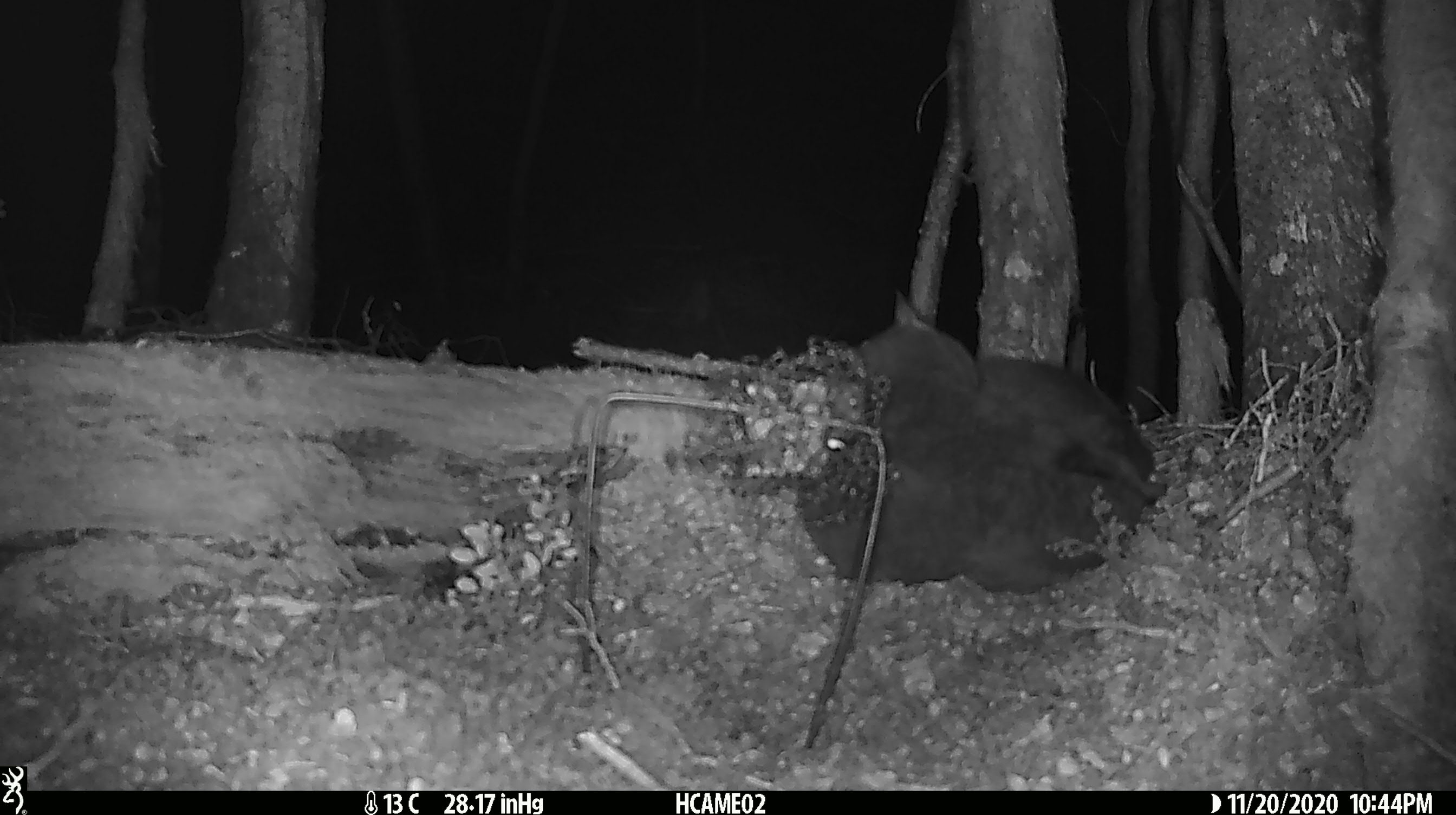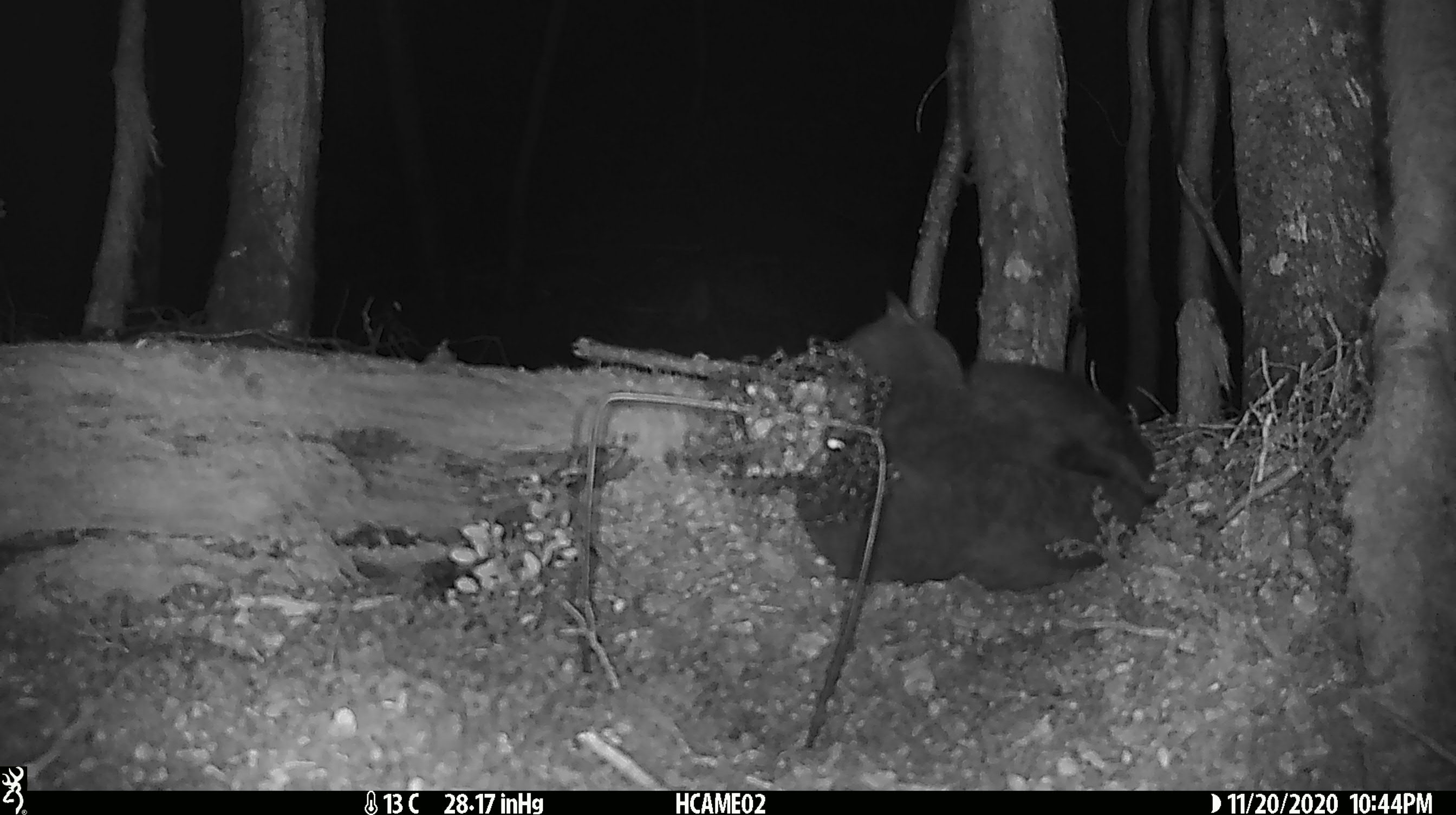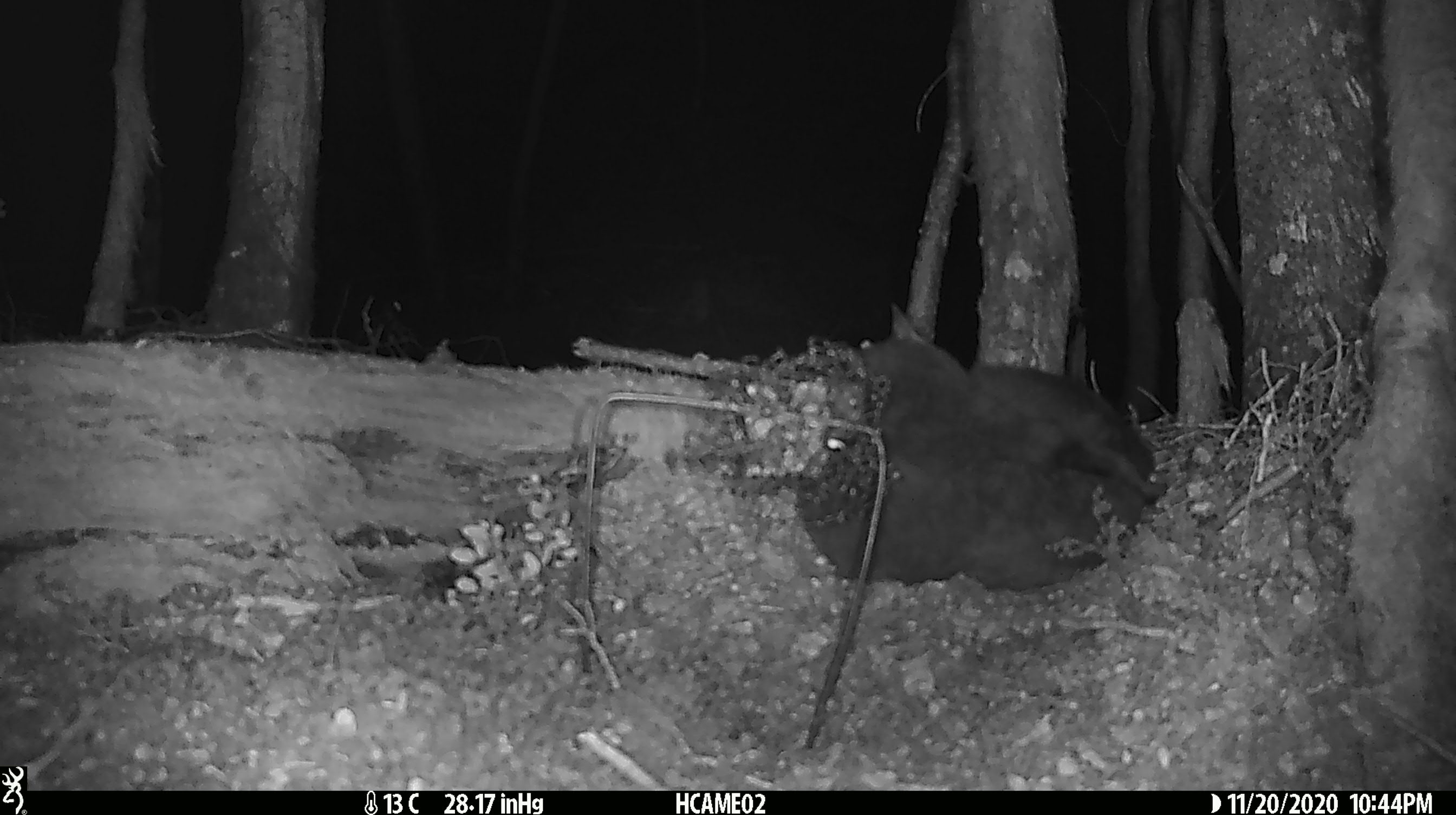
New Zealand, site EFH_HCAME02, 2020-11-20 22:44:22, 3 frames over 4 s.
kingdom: Animalia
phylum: Chordata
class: Mammalia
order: Carnivora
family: Felidae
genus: Felis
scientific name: Felis catus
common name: domestic cat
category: cat